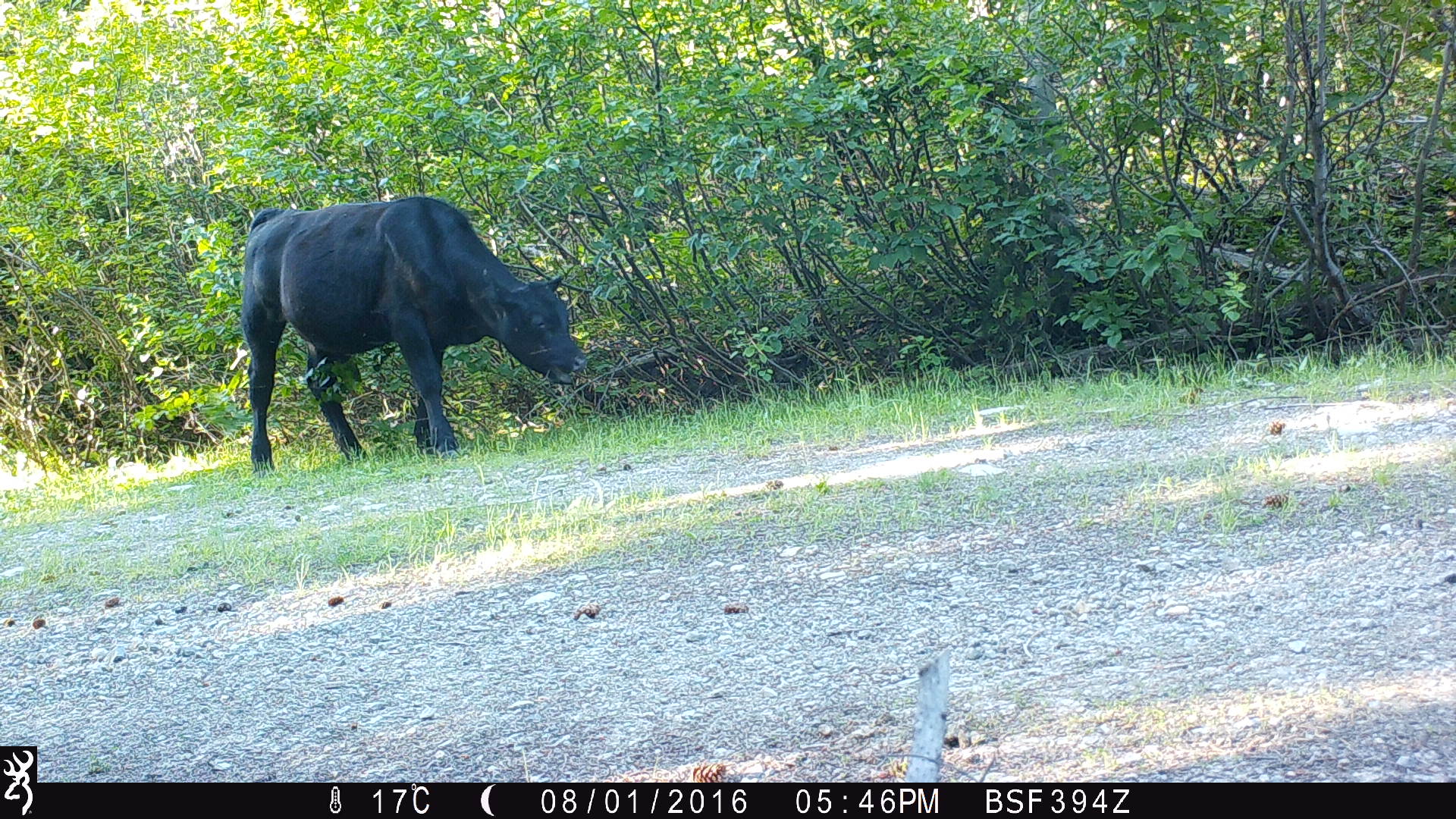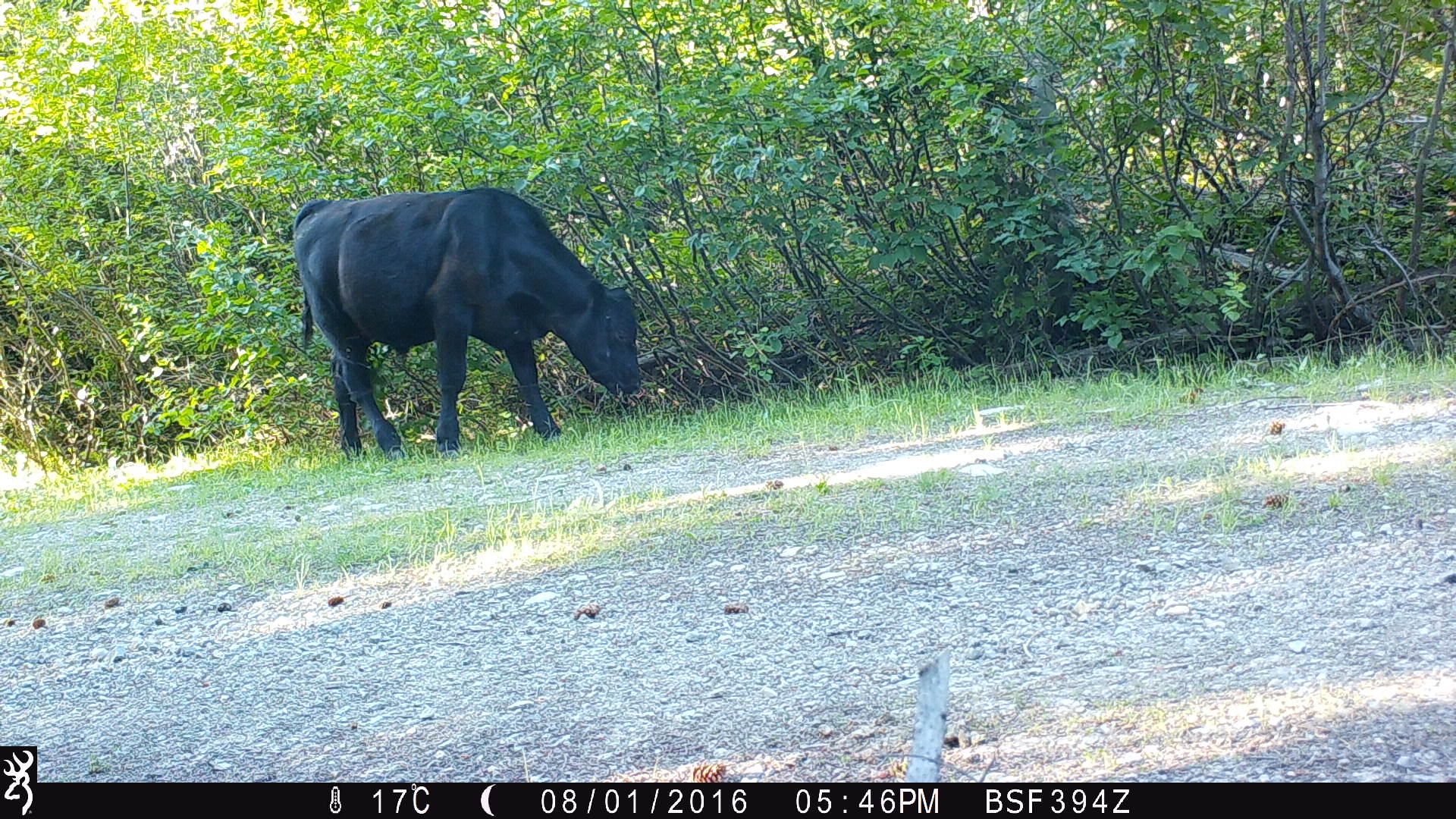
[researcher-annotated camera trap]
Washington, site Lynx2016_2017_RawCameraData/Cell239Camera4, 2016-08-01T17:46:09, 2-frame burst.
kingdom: Animalia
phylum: Chordata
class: Mammalia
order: Artiodactyla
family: Bovidae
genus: Bos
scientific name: Bos taurus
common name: domestic cattle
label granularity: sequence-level